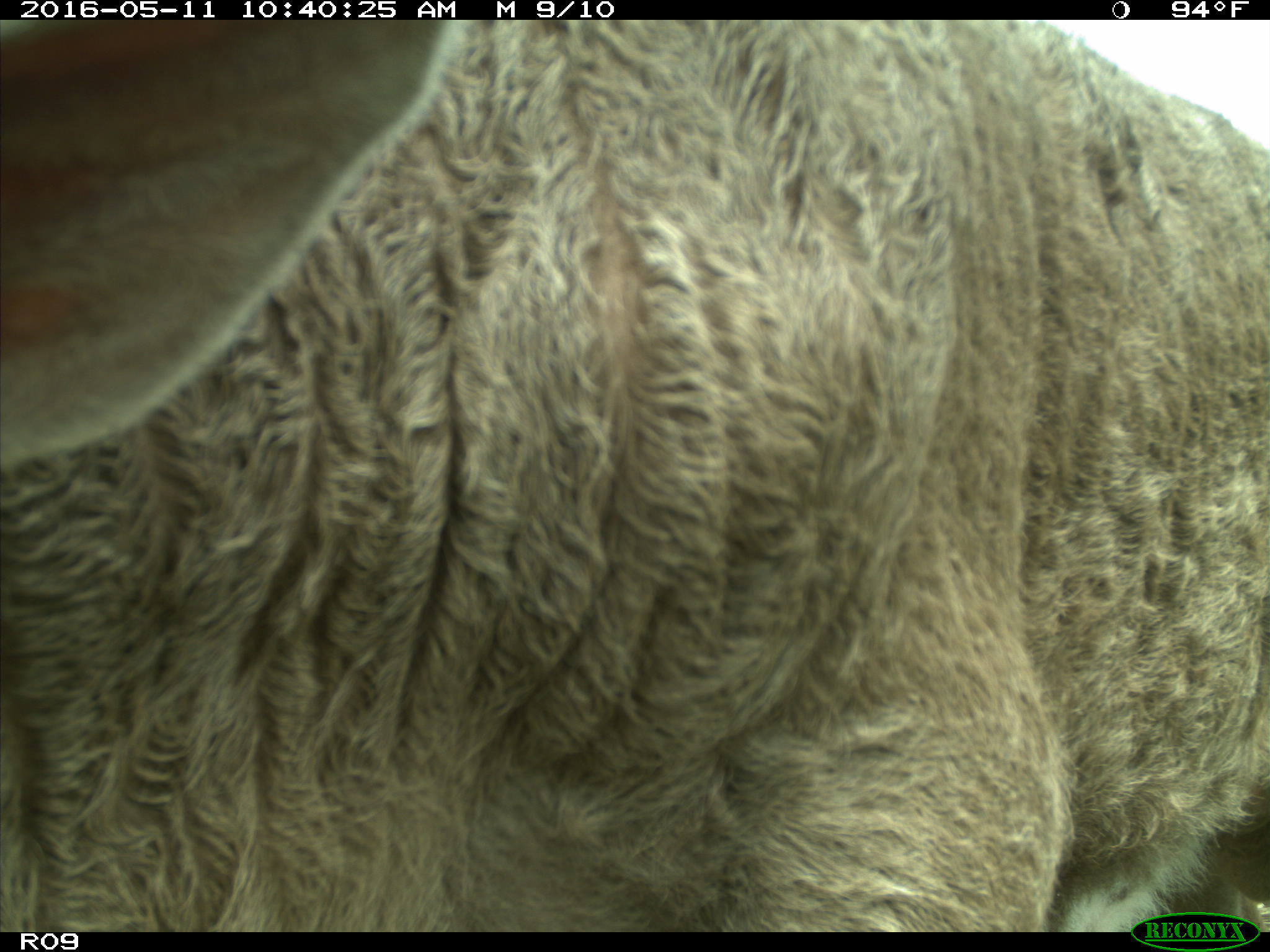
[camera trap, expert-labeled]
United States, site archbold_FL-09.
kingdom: Animalia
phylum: Chordata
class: Mammalia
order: Artiodactyla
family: Bovidae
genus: Bos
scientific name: Bos taurus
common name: domestic cow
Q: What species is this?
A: Bos taurus (domestic cow).